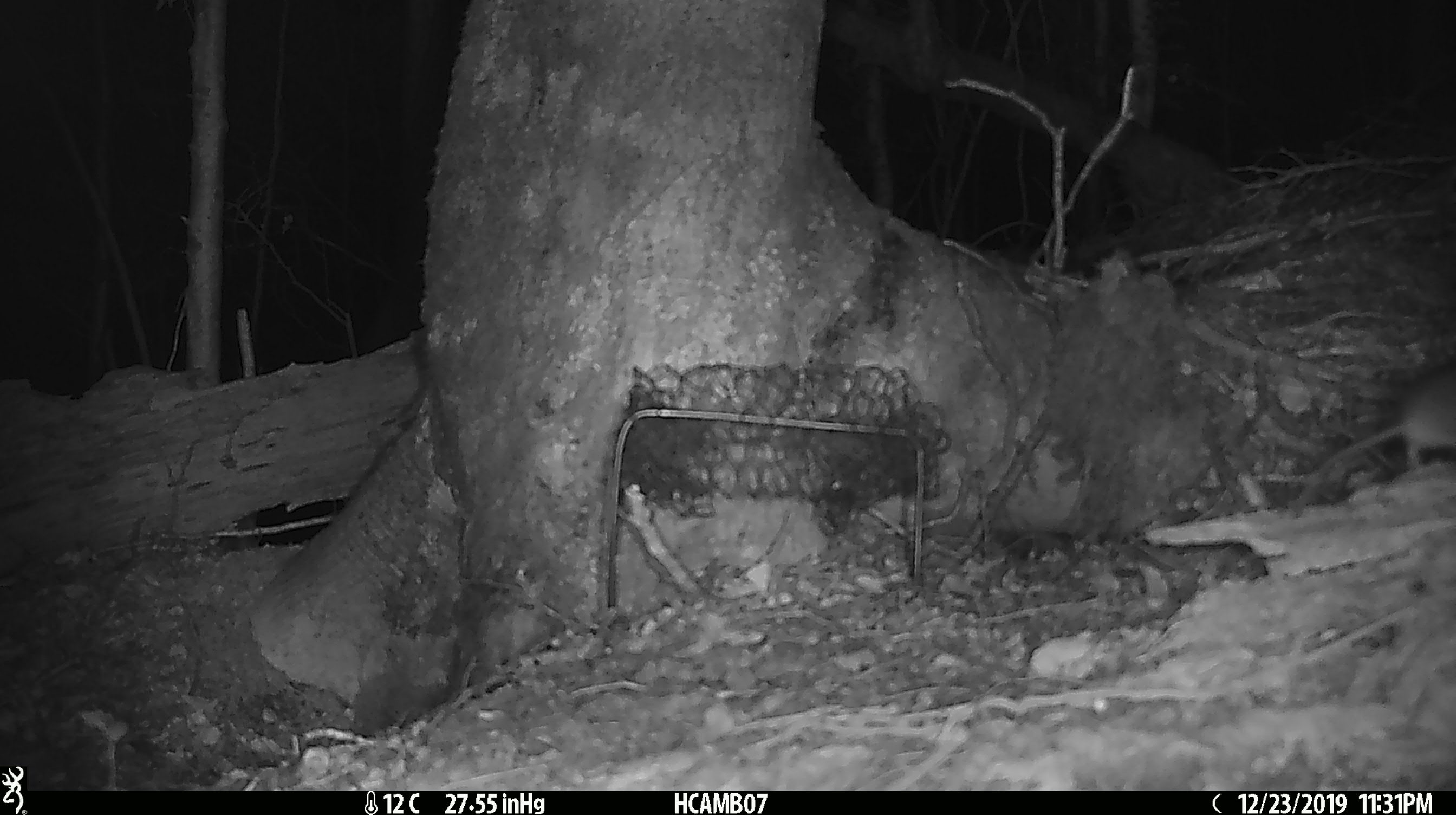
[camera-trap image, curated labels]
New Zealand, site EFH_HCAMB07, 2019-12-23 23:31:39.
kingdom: Animalia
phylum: Chordata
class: Mammalia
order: Rodentia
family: Muridae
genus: Mus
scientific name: Mus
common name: mouse